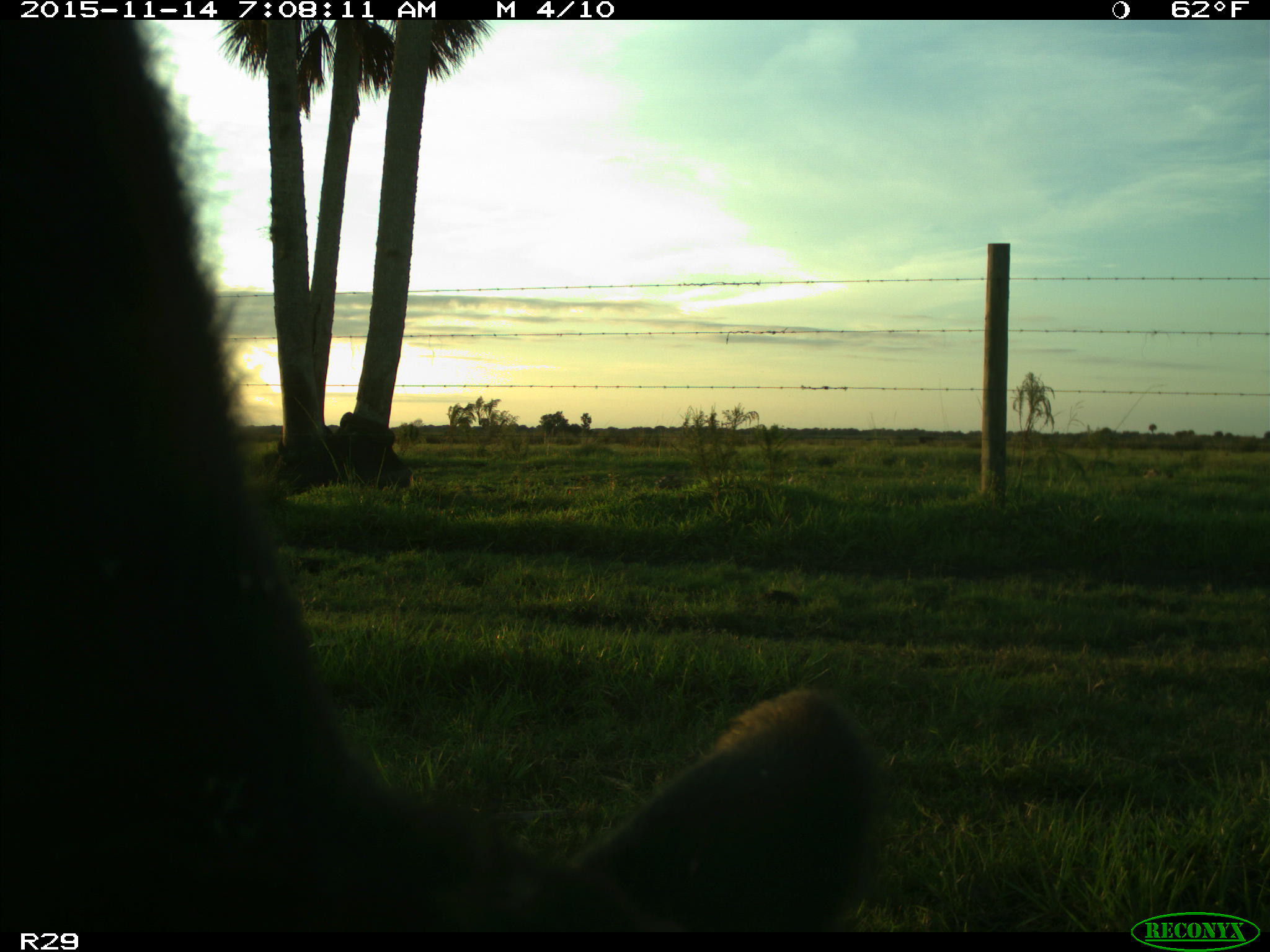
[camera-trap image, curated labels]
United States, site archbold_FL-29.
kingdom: Animalia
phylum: Chordata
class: Mammalia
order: Artiodactyla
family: Bovidae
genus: Bos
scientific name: Bos taurus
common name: domestic cow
Bos taurus (domestic cow).